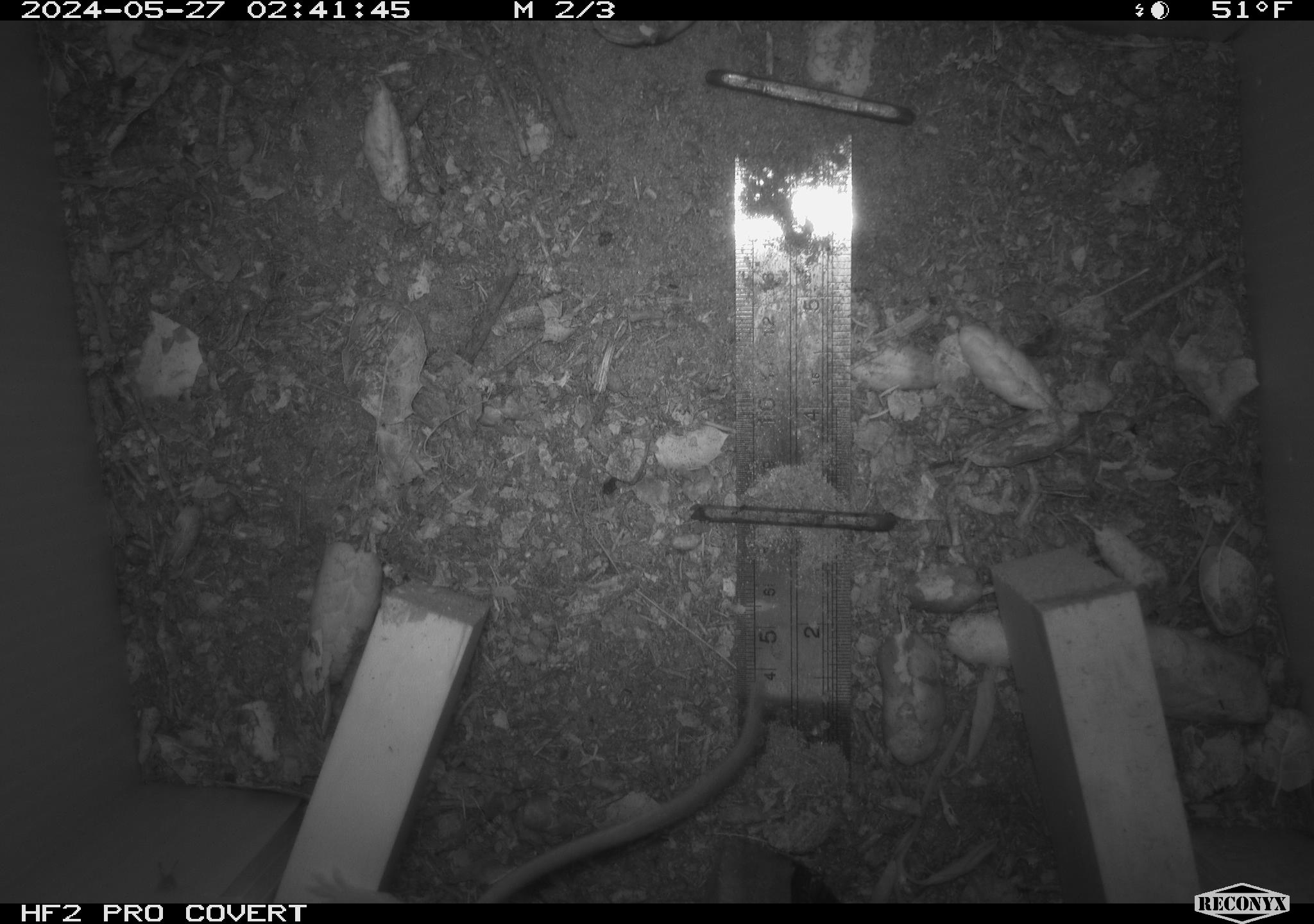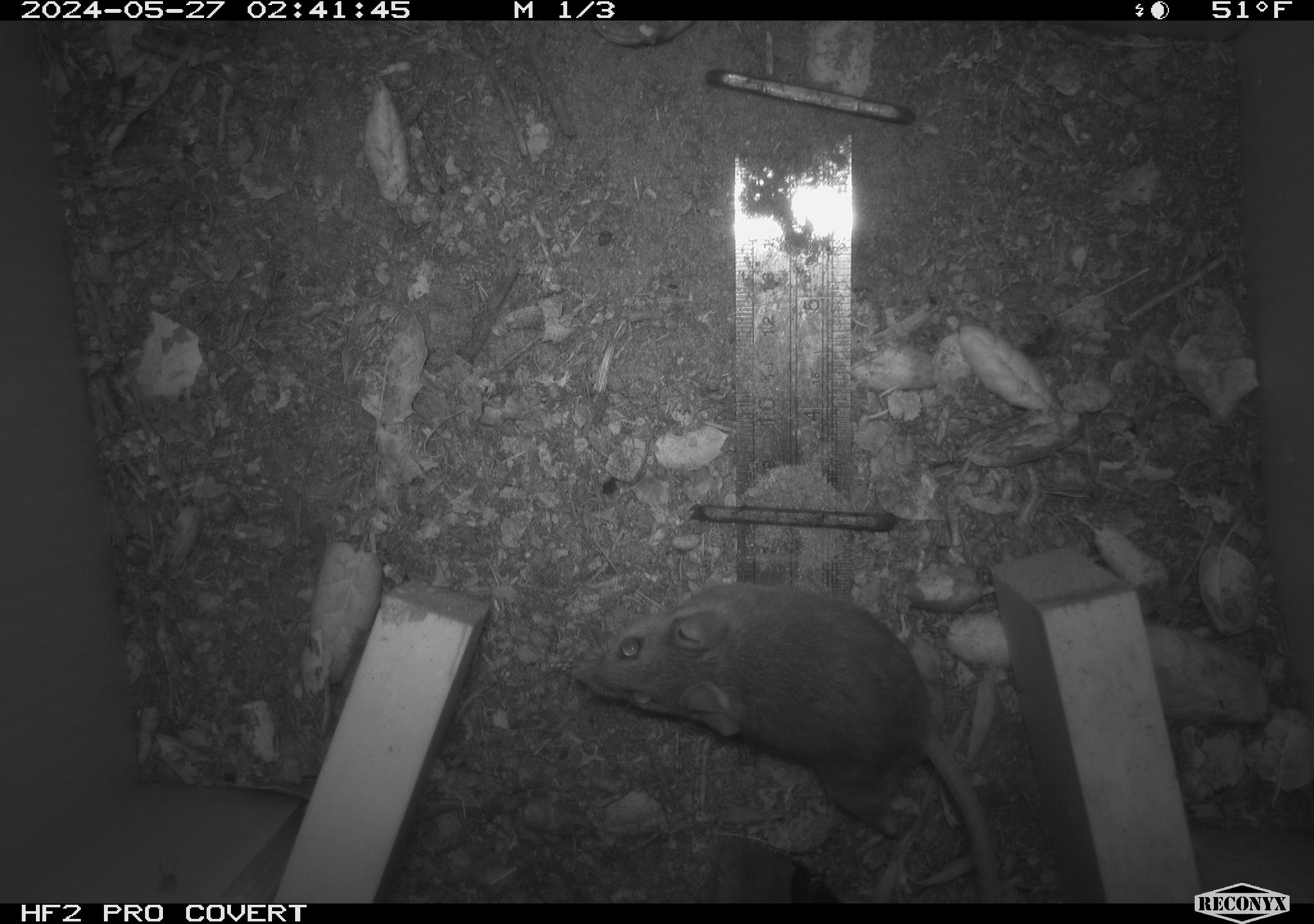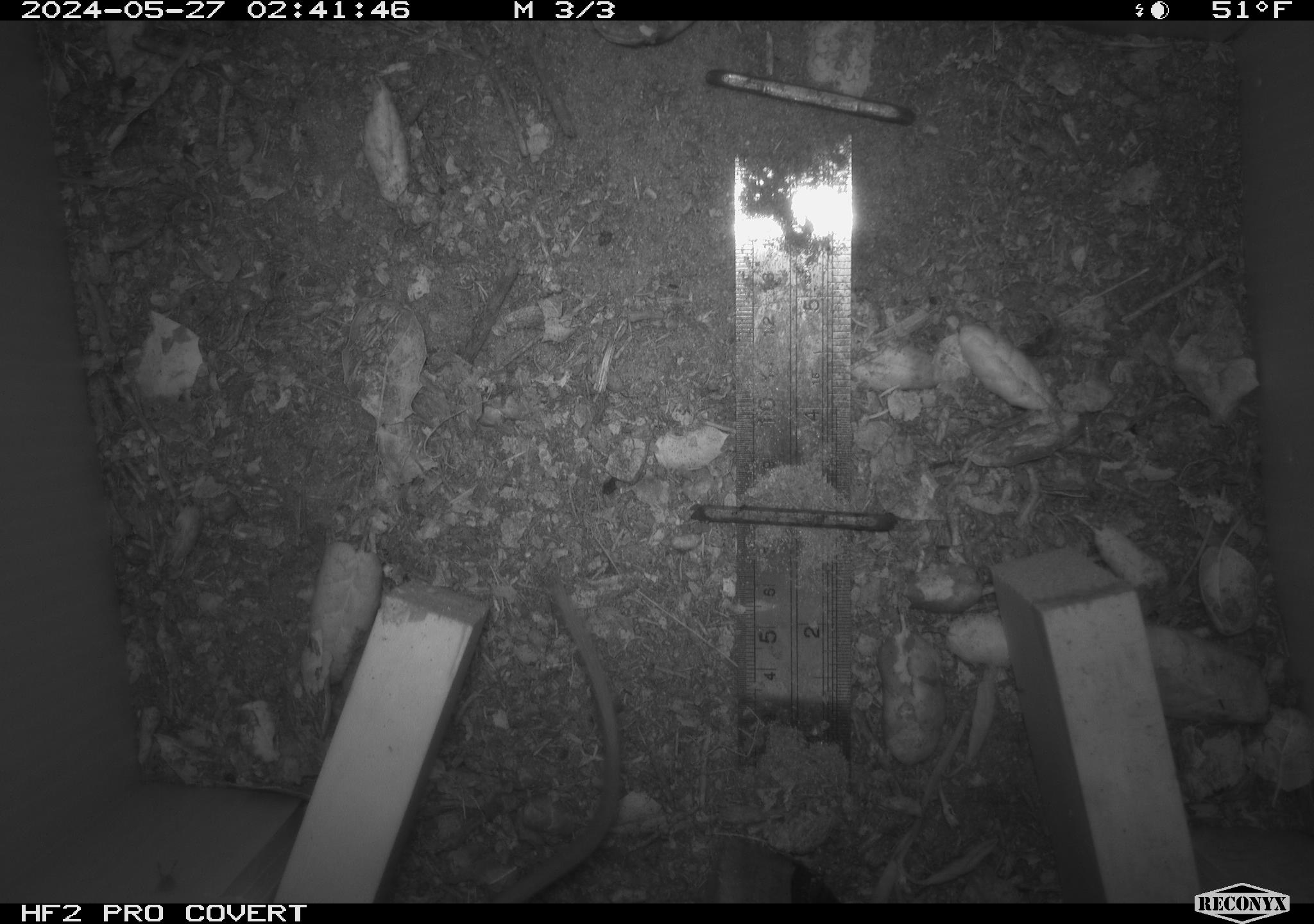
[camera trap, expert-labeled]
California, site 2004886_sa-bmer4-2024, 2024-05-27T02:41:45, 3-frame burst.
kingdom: Animalia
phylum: Chordata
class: Mammalia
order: Rodentia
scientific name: Rodentia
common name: mouse species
Mouse species (Rodentia).